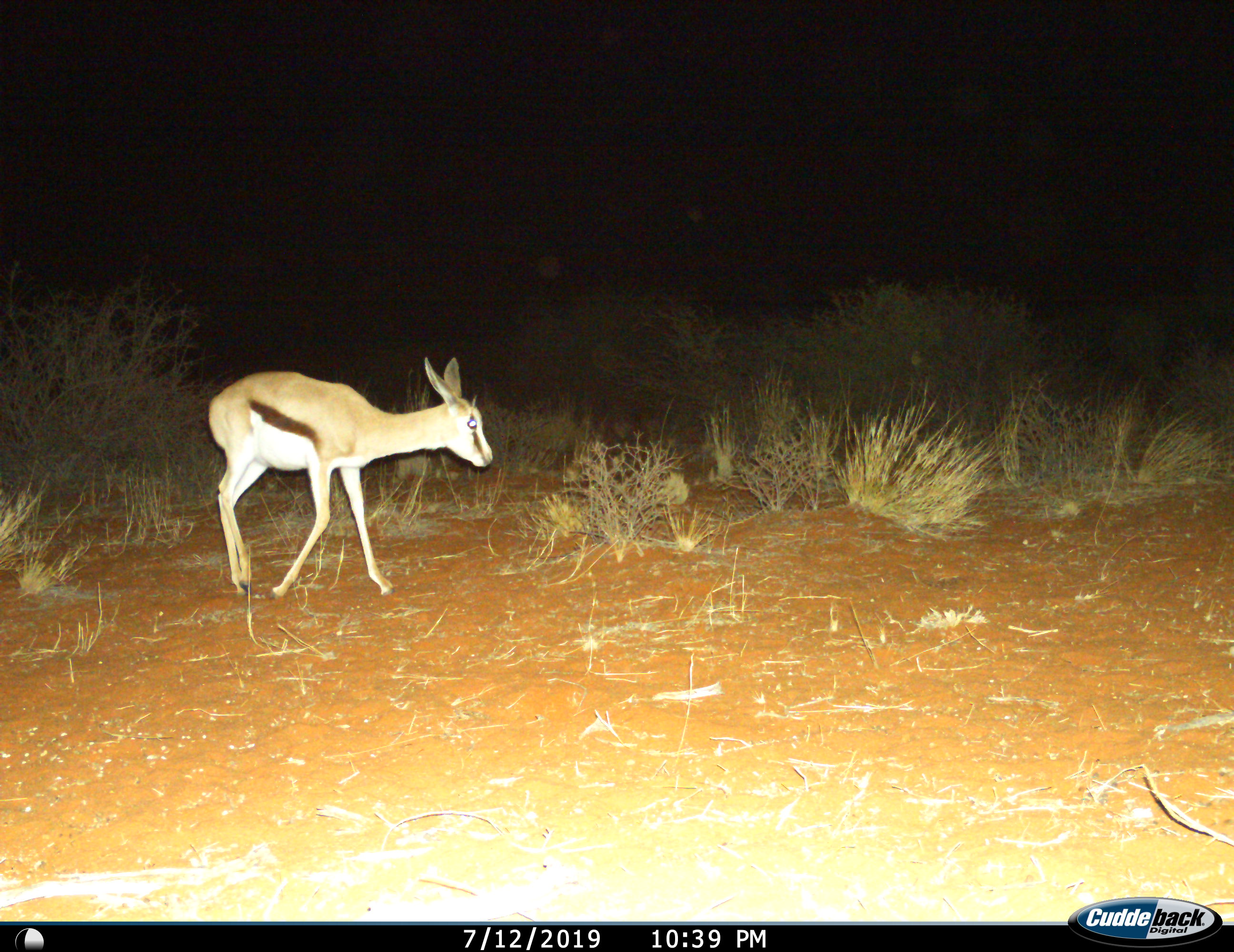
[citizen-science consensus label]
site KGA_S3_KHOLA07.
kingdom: Animalia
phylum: Chordata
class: Mammalia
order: Artiodactyla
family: Bovidae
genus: Antidorcas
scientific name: Antidorcas marsupialis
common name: springbok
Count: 1.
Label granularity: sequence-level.